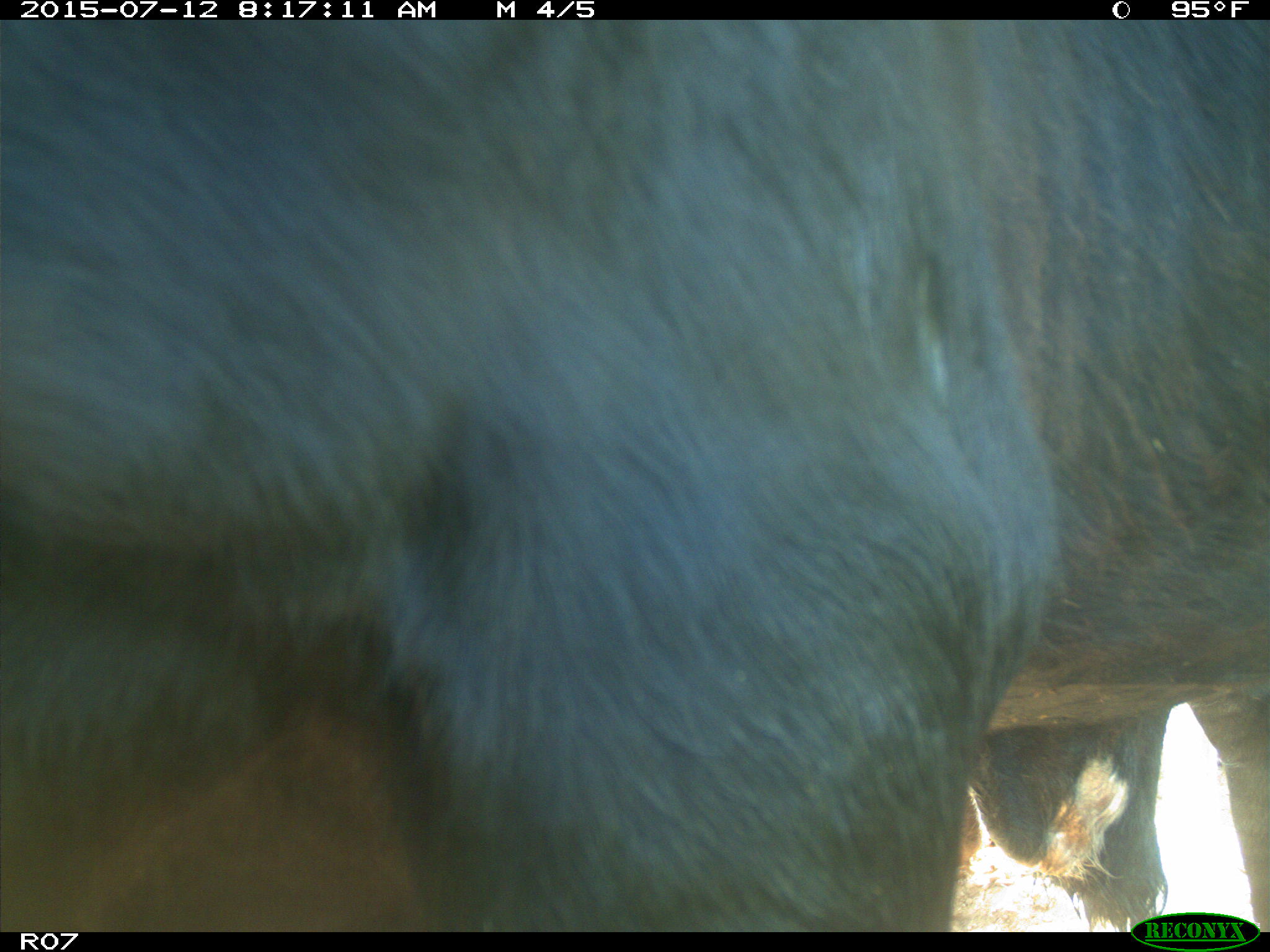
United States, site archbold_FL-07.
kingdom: Animalia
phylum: Chordata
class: Mammalia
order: Artiodactyla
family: Bovidae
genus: Bos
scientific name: Bos taurus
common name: domestic cow